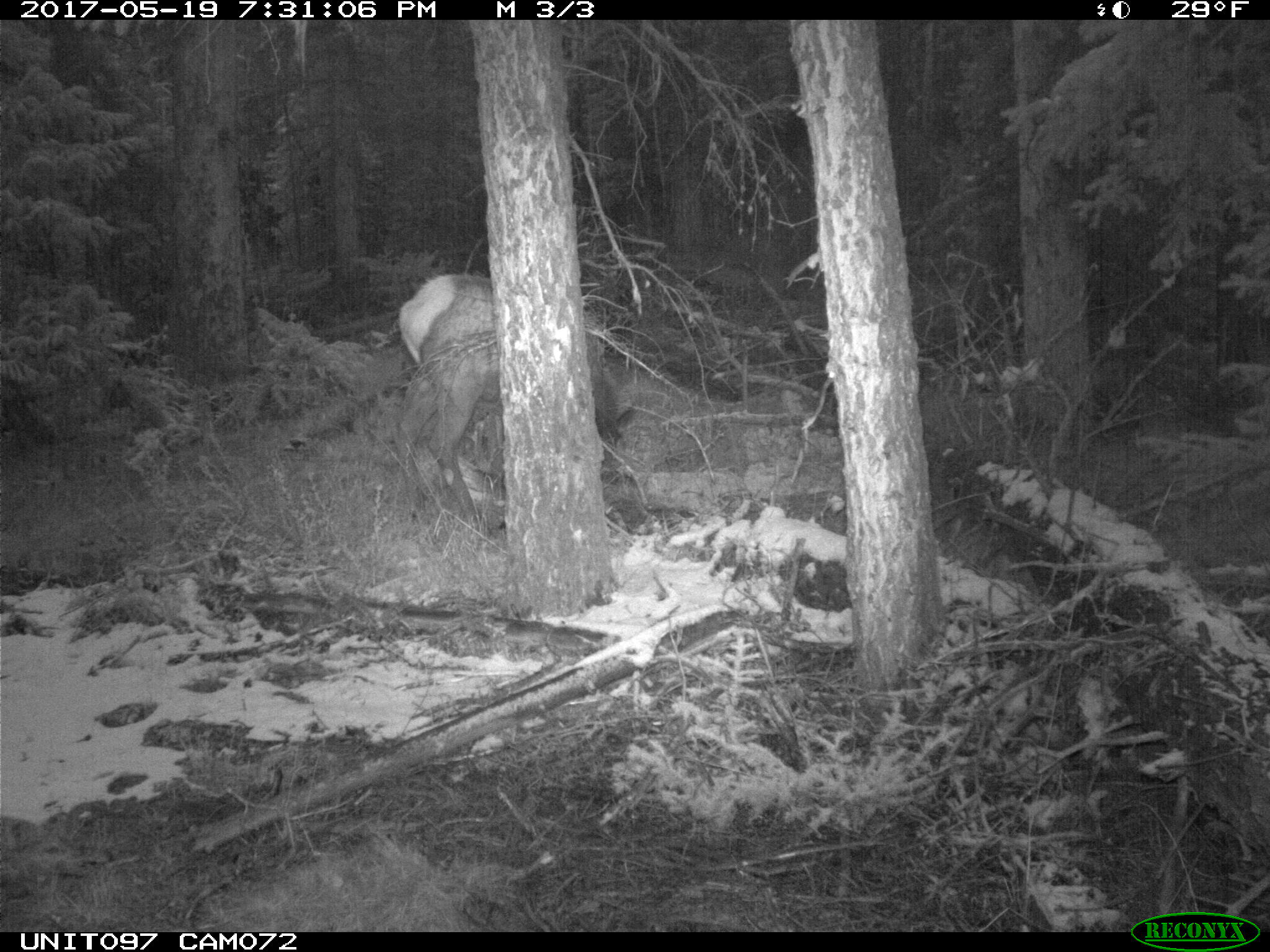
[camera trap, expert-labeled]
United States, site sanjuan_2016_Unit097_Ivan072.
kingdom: Animalia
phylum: Chordata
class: Mammalia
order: Artiodactyla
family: Cervidae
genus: Cervus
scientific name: Cervus elaphus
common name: red deer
Cervus elaphus (red deer).